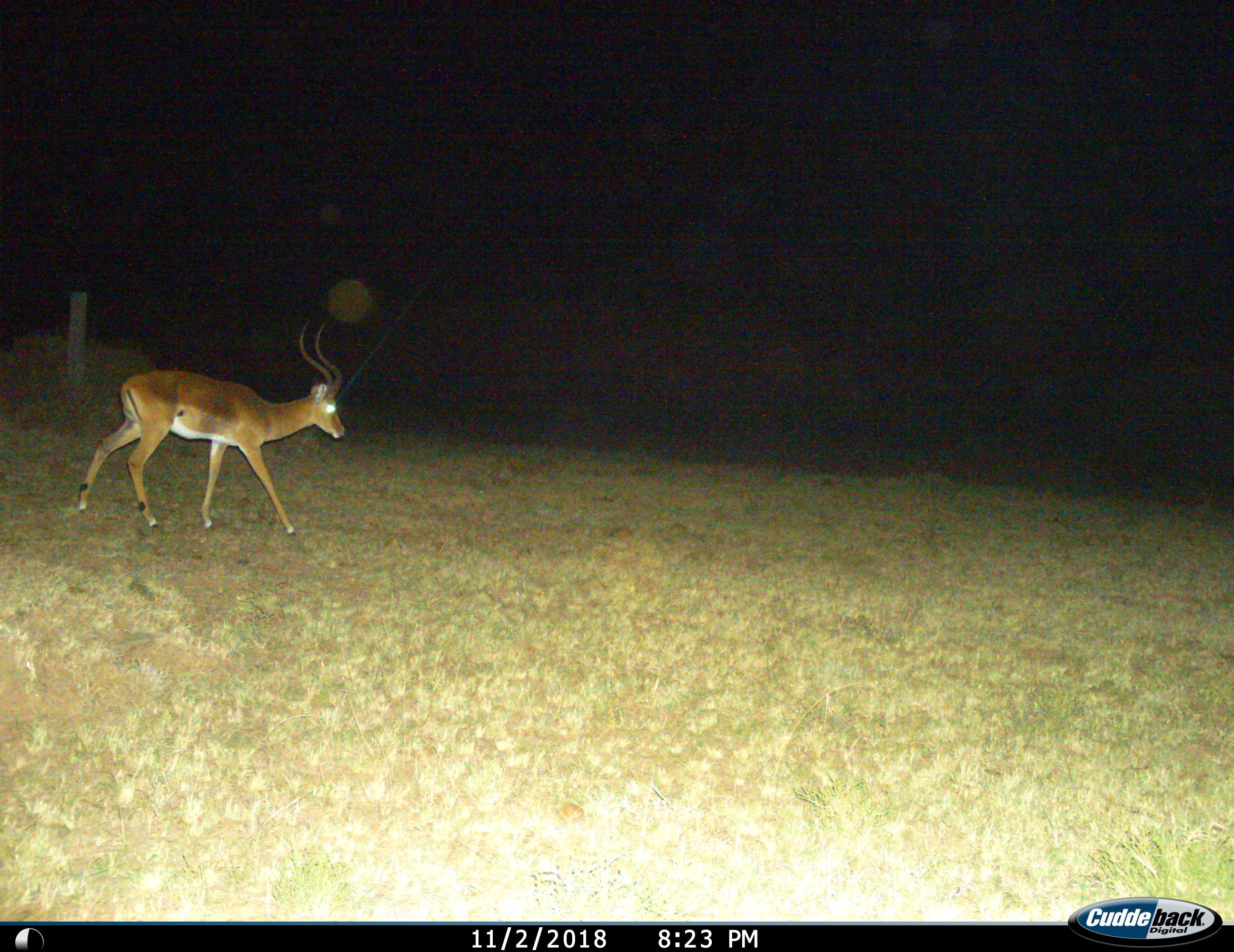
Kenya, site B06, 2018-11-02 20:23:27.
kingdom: Animalia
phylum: Chordata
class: Mammalia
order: Artiodactyla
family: Bovidae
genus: Aepyceros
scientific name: Aepyceros melampus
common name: impala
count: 1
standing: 0%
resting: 0%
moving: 100%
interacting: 0%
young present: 0%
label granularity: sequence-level